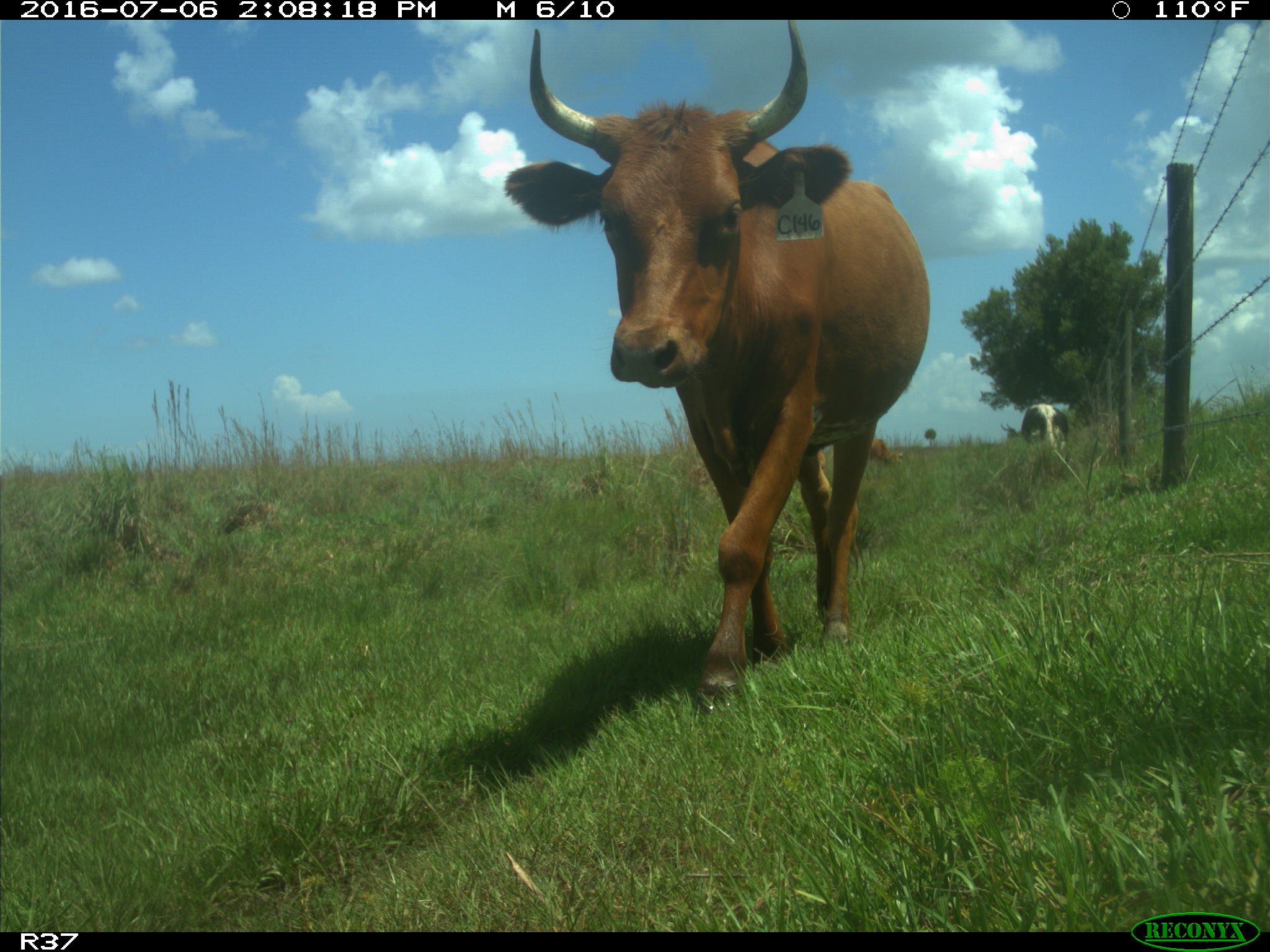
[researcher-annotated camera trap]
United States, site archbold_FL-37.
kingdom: Animalia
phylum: Chordata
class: Mammalia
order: Artiodactyla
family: Bovidae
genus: Bos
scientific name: Bos taurus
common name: domestic cow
Bos taurus (domestic cow).